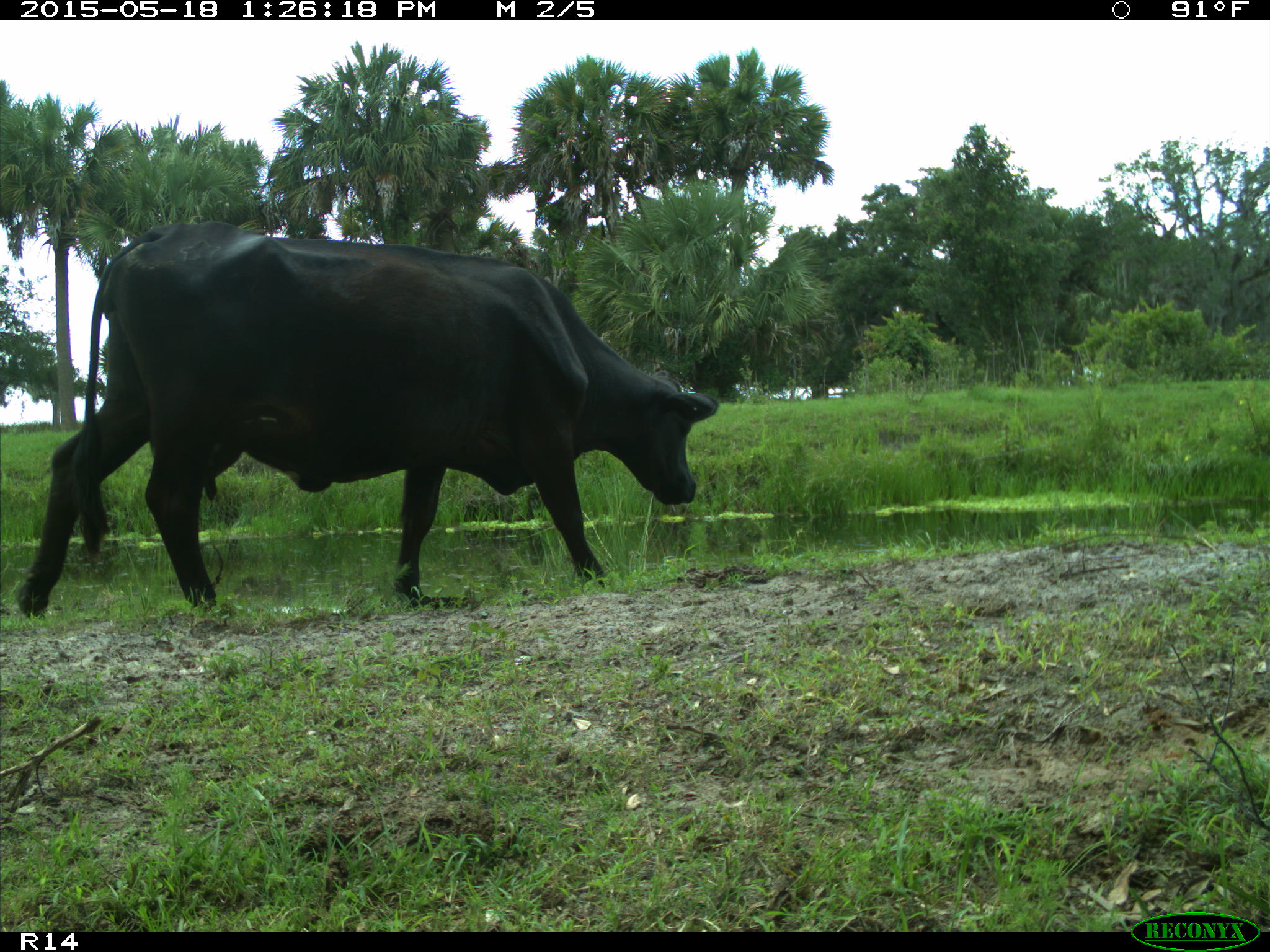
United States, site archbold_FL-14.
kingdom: Animalia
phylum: Chordata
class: Mammalia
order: Artiodactyla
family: Bovidae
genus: Bos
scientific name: Bos taurus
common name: domestic cow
Bos taurus (domestic cow).